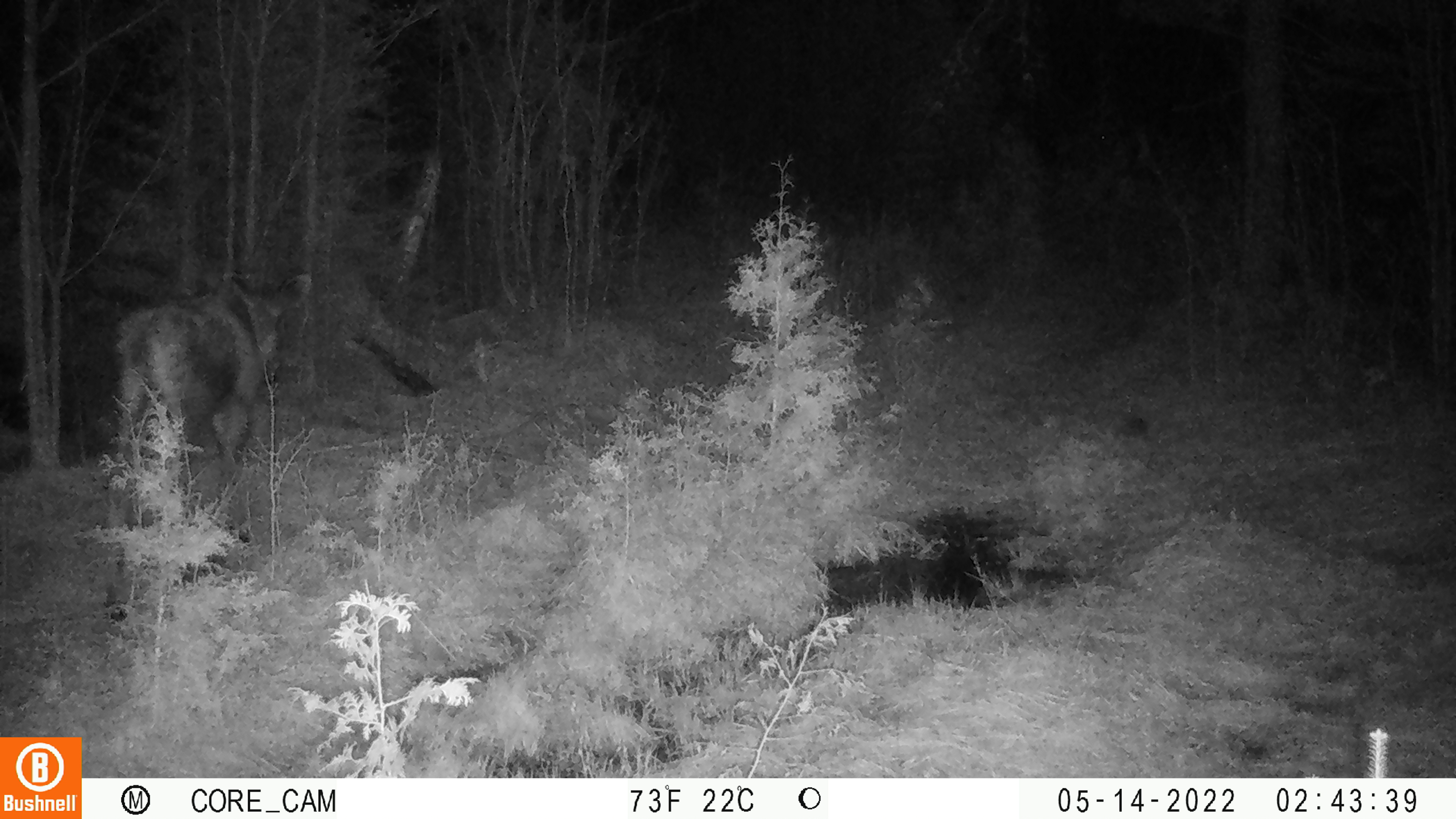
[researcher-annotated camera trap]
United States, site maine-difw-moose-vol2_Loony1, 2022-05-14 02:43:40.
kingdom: Animalia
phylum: Chordata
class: Mammalia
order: Artiodactyla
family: Cervidae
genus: Alces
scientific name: Alces alces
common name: moose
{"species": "moose (Alces alces)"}